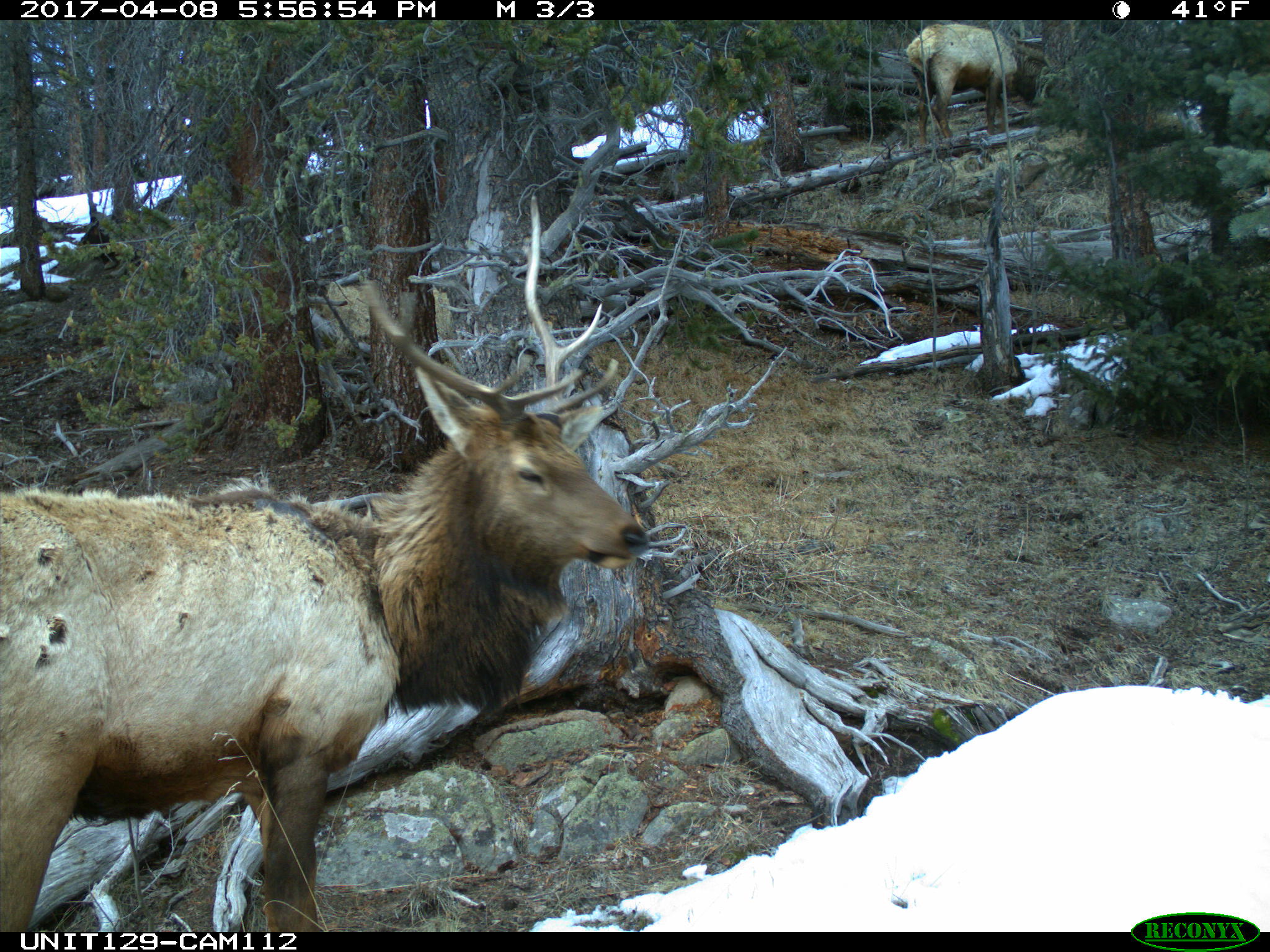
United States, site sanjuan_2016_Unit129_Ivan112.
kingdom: Animalia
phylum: Chordata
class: Mammalia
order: Artiodactyla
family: Cervidae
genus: Cervus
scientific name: Cervus elaphus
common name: red deer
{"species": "Cervus elaphus (red deer)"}